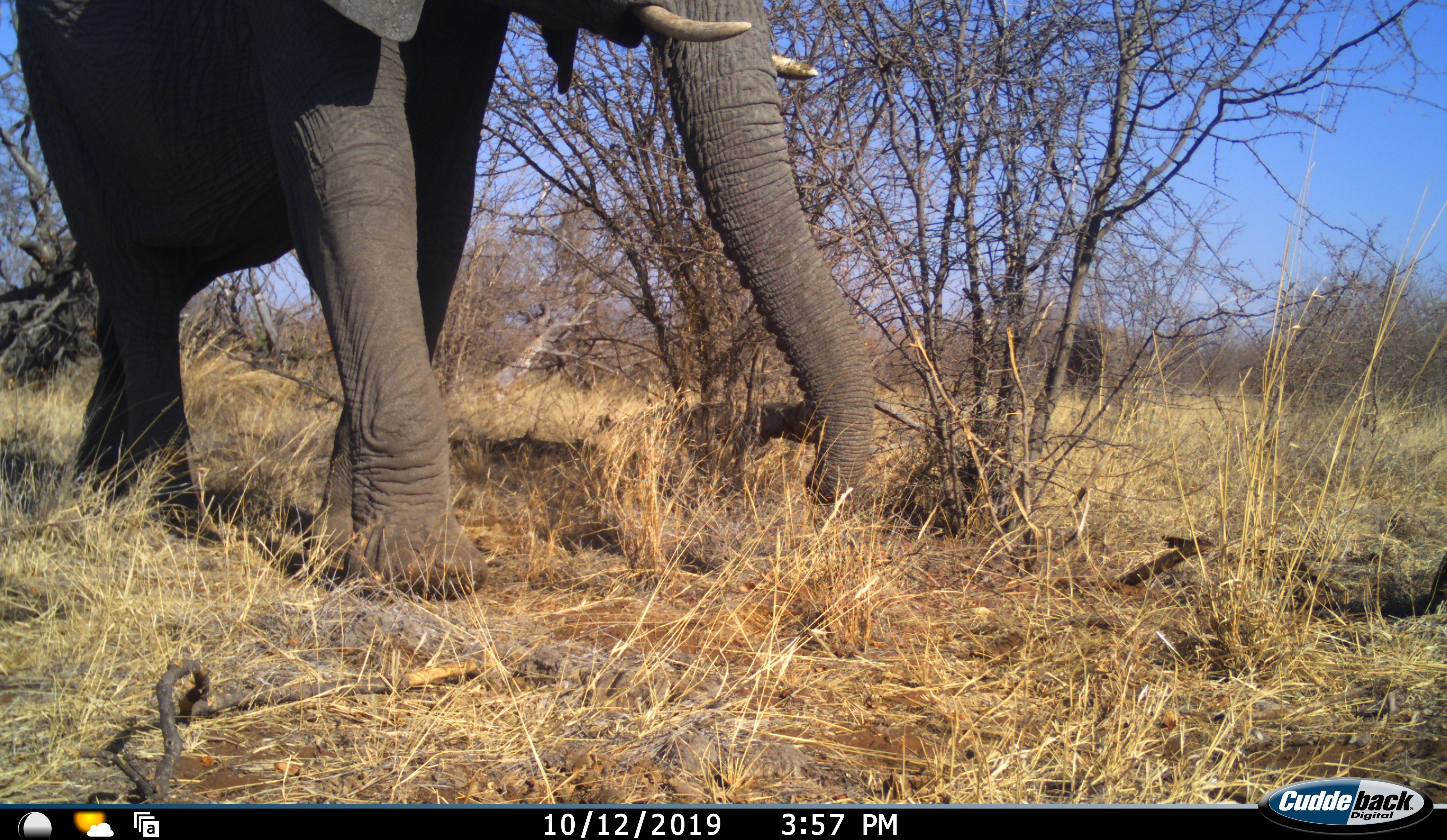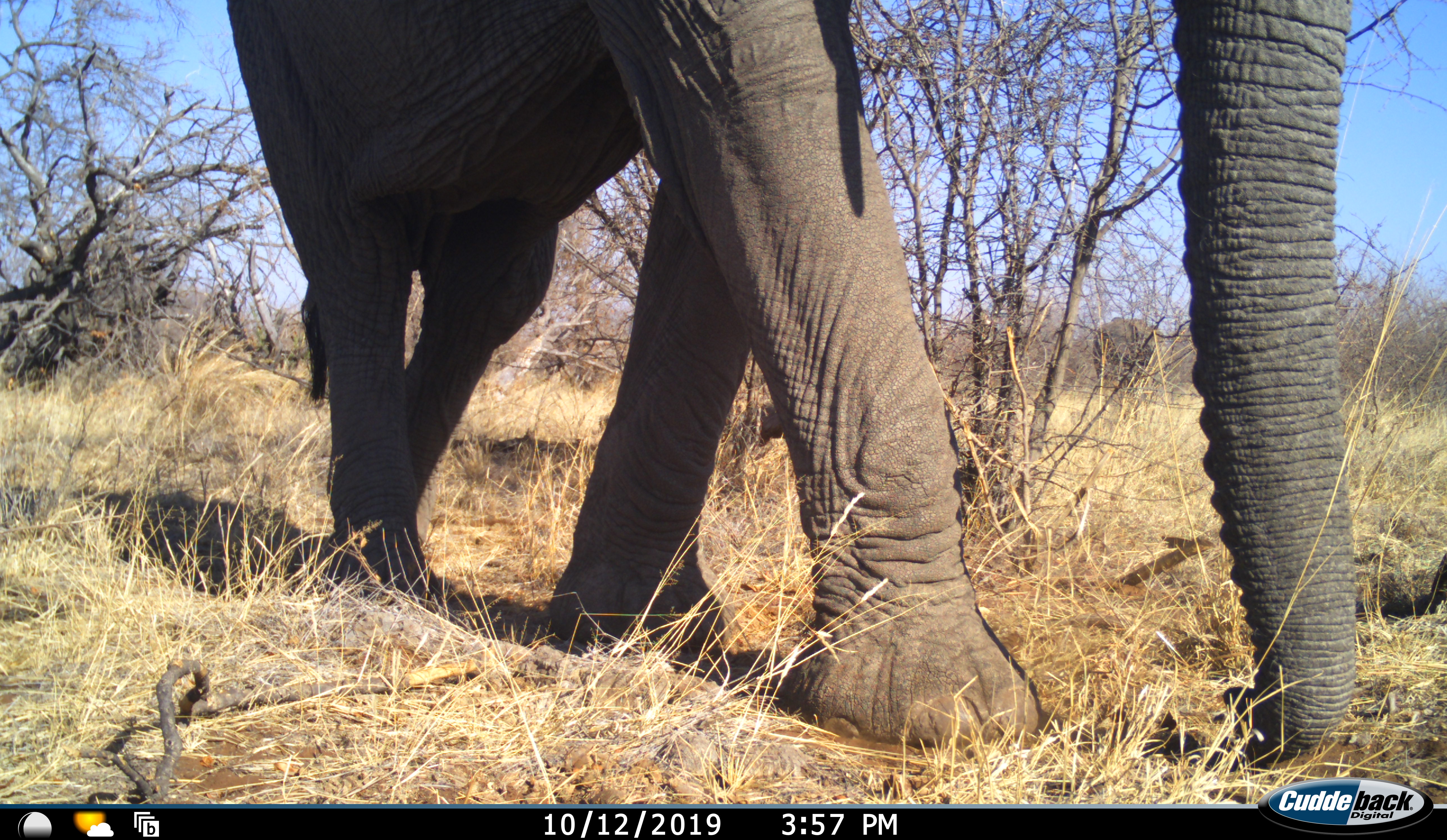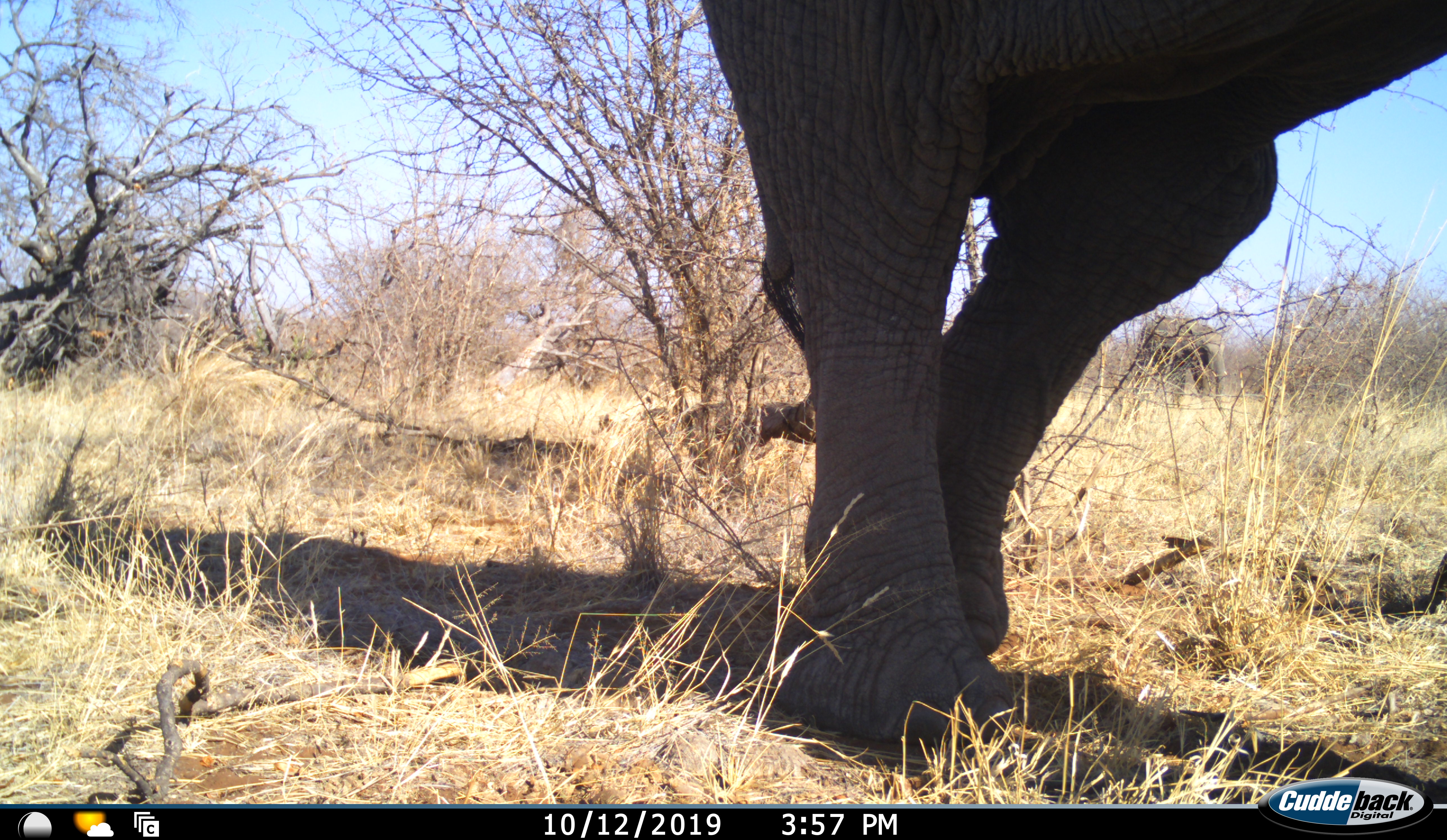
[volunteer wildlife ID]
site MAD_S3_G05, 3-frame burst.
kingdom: Animalia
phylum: Chordata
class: Mammalia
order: Proboscidea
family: Elephantidae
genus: Loxodonta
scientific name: Loxodonta africana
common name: african bush elephant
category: elephant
Elephant (african bush elephant) (Loxodonta africana), count 1. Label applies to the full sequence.